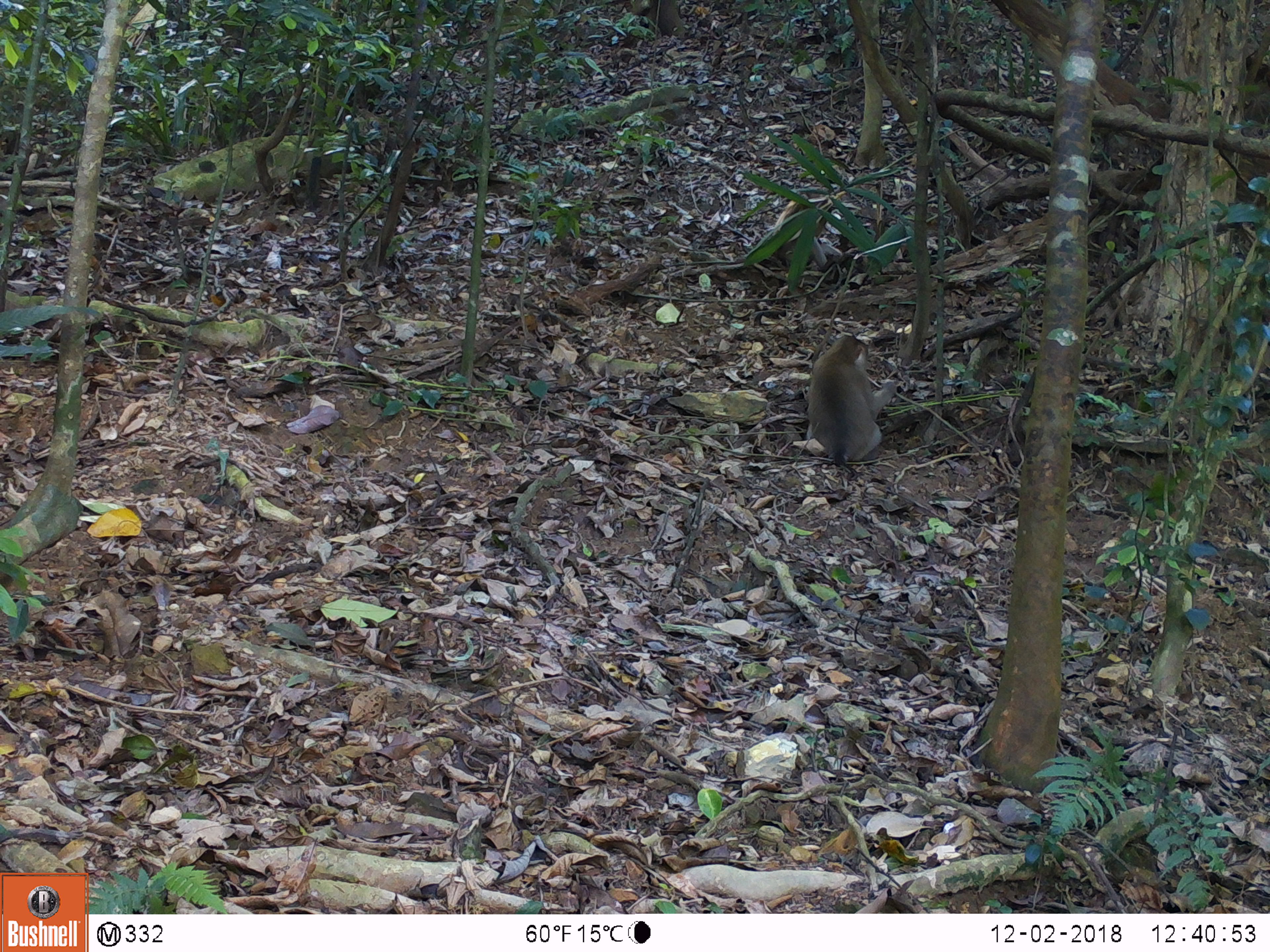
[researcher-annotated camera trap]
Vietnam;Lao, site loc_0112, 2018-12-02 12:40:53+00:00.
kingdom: Animalia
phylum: Chordata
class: Mammalia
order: Primates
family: Cercopithecidae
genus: Macaca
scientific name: Macaca nemestrina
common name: pig-tailed macaque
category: pig tailed macaque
Pig tailed macaque (pig-tailed macaque) (Macaca nemestrina). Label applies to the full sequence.